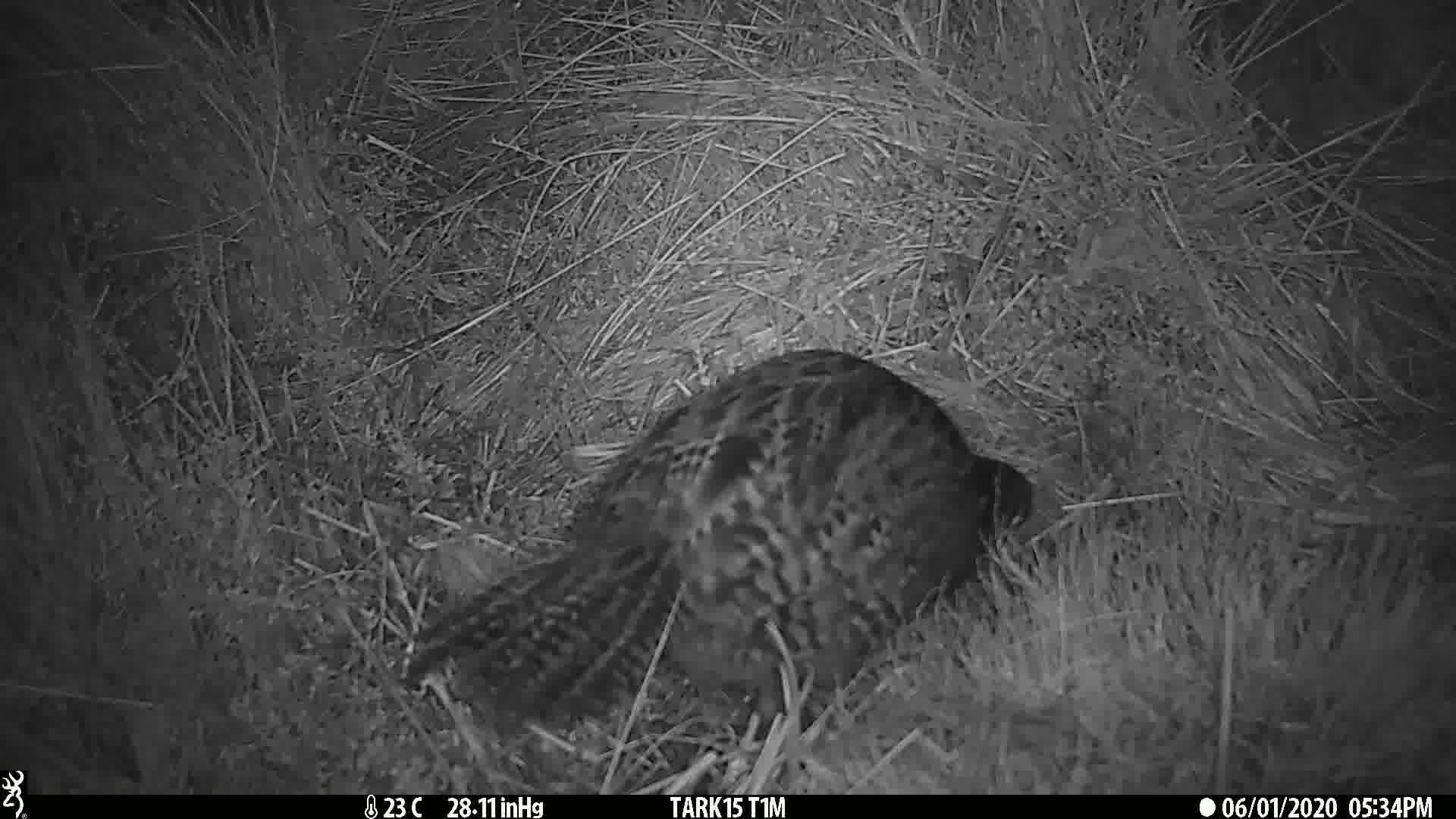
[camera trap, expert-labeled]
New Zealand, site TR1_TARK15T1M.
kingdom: Animalia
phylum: Chordata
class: Aves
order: Gruiformes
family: Rallidae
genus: Gallirallus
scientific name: Gallirallus australis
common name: weka